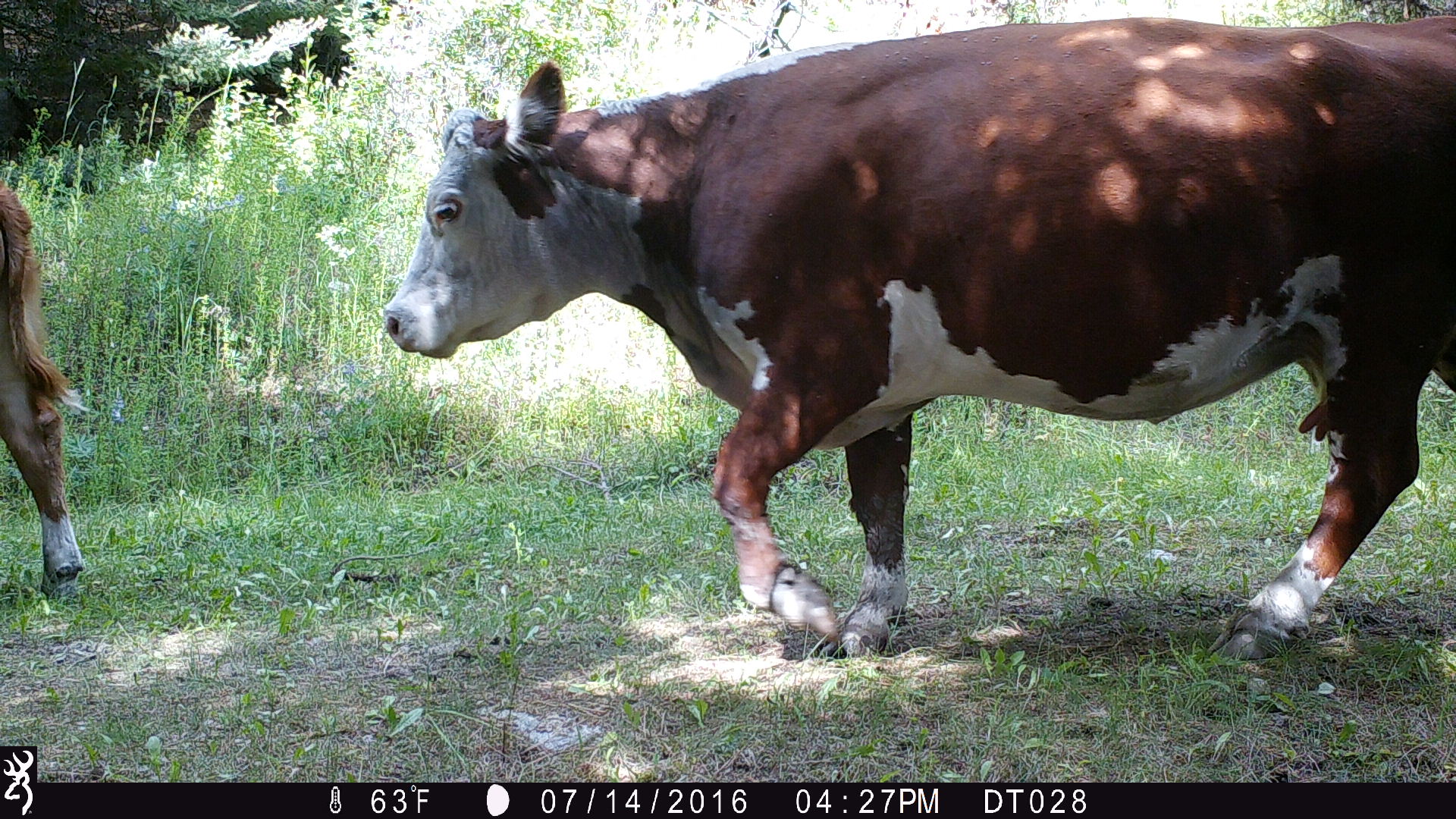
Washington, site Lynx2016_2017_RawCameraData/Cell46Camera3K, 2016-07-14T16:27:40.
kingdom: Animalia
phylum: Chordata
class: Mammalia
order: Artiodactyla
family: Bovidae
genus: Bos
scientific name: Bos taurus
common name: domestic cattle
Domestic cattle (Bos taurus). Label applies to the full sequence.